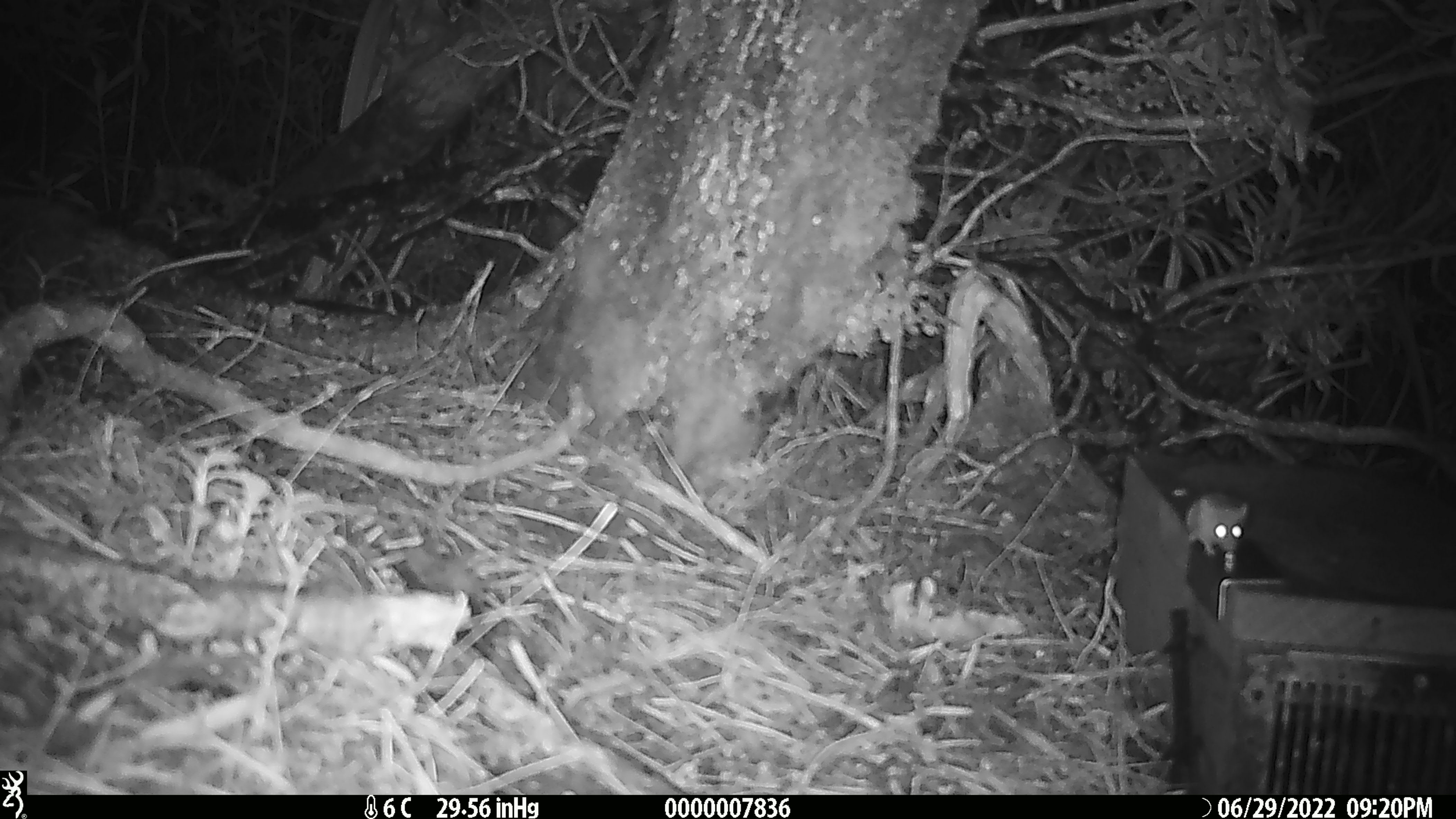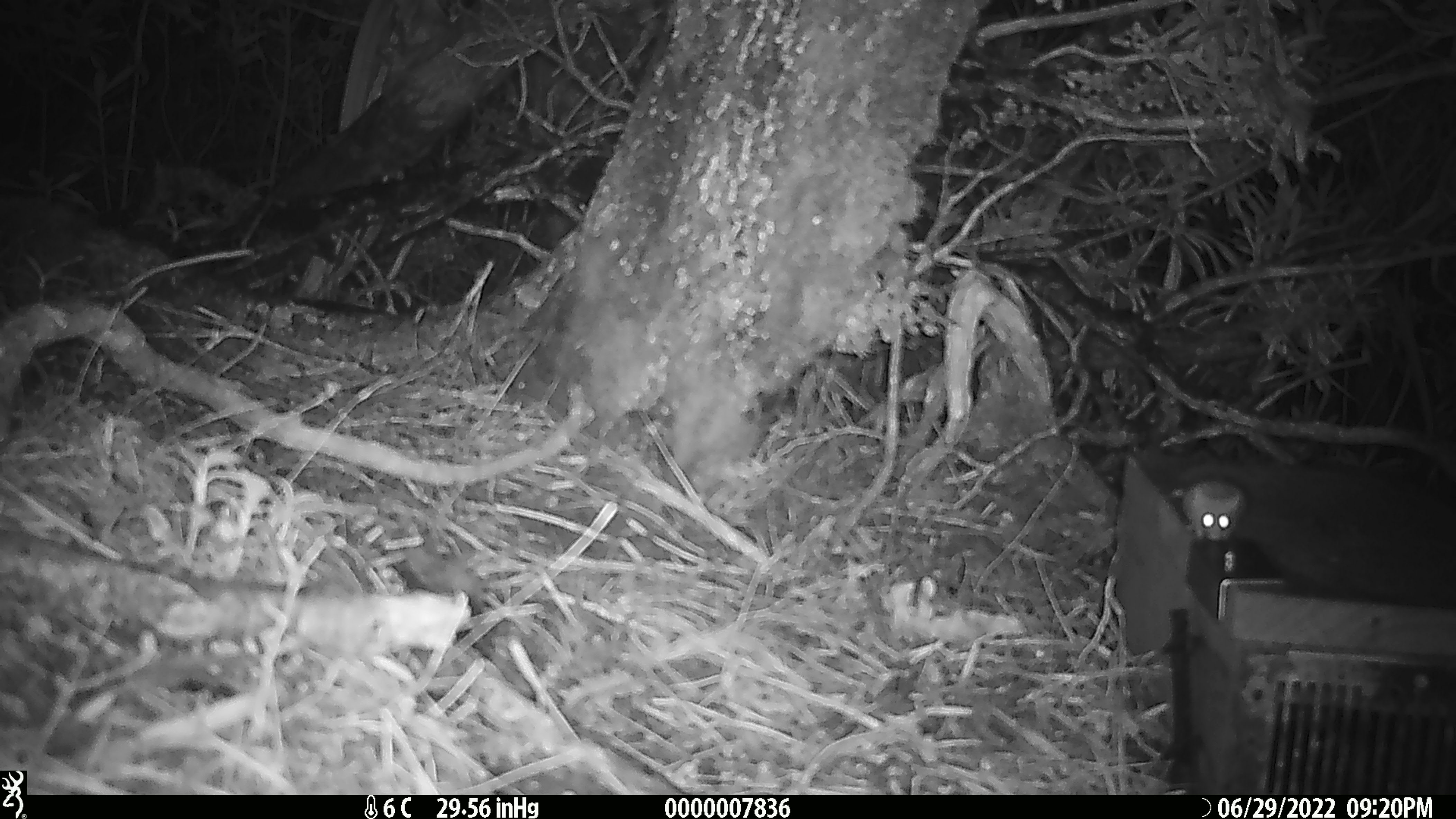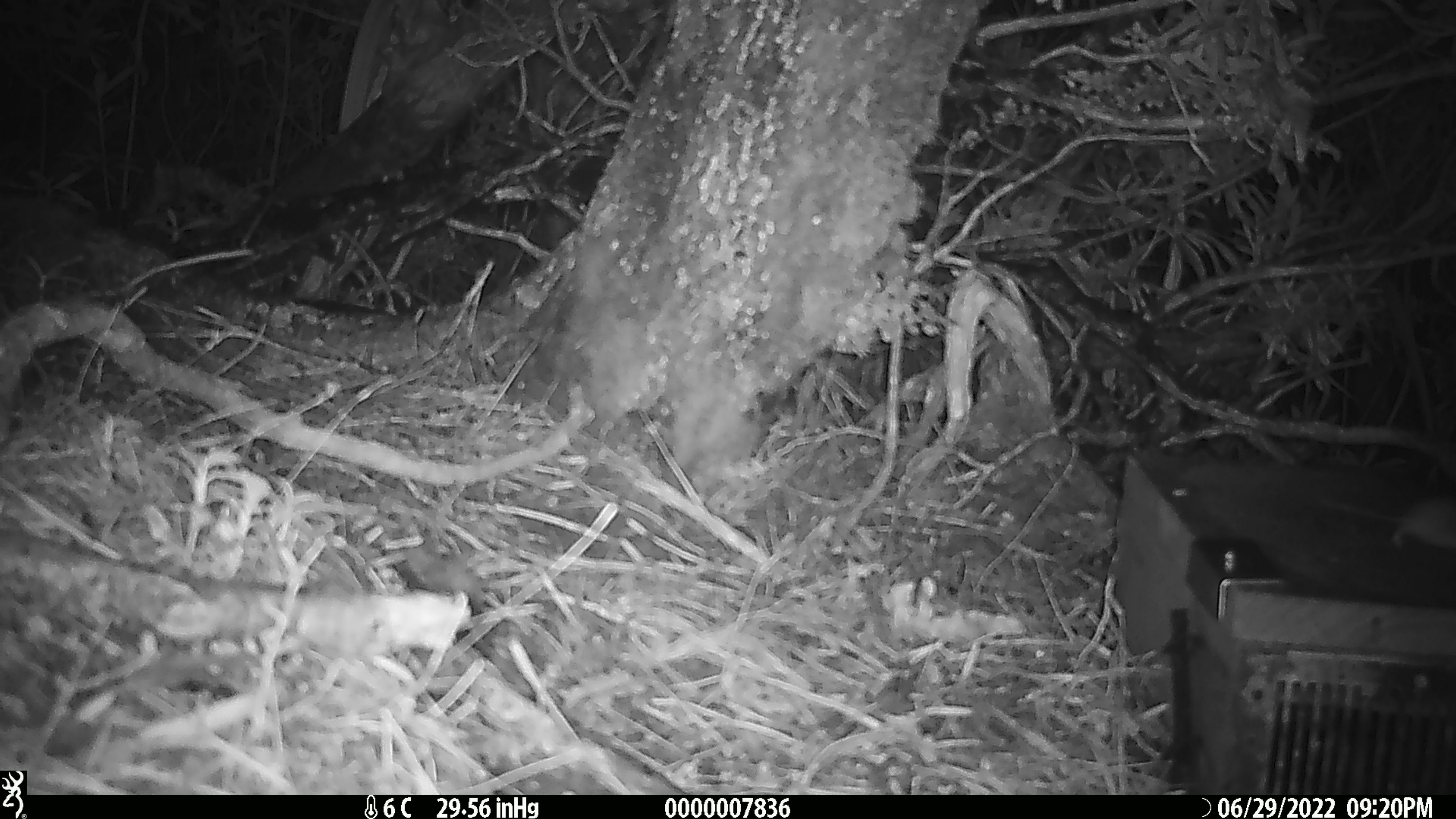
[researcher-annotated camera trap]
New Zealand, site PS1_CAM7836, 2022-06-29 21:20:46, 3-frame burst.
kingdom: Animalia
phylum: Chordata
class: Mammalia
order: Rodentia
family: Muridae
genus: Mus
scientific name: Mus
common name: mouse